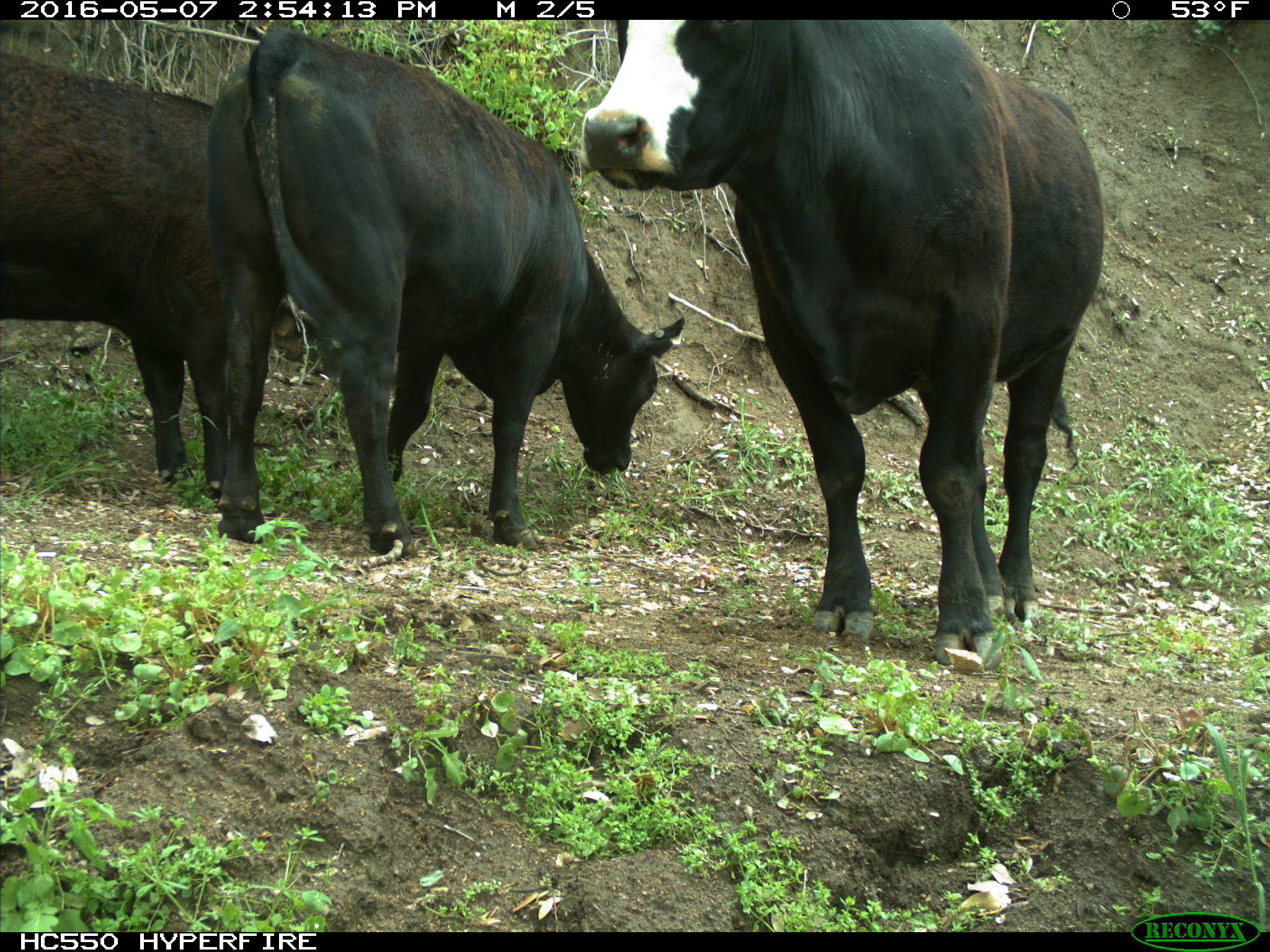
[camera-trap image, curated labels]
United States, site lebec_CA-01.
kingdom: Animalia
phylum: Chordata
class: Mammalia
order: Artiodactyla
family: Bovidae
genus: Bos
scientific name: Bos taurus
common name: domestic cow